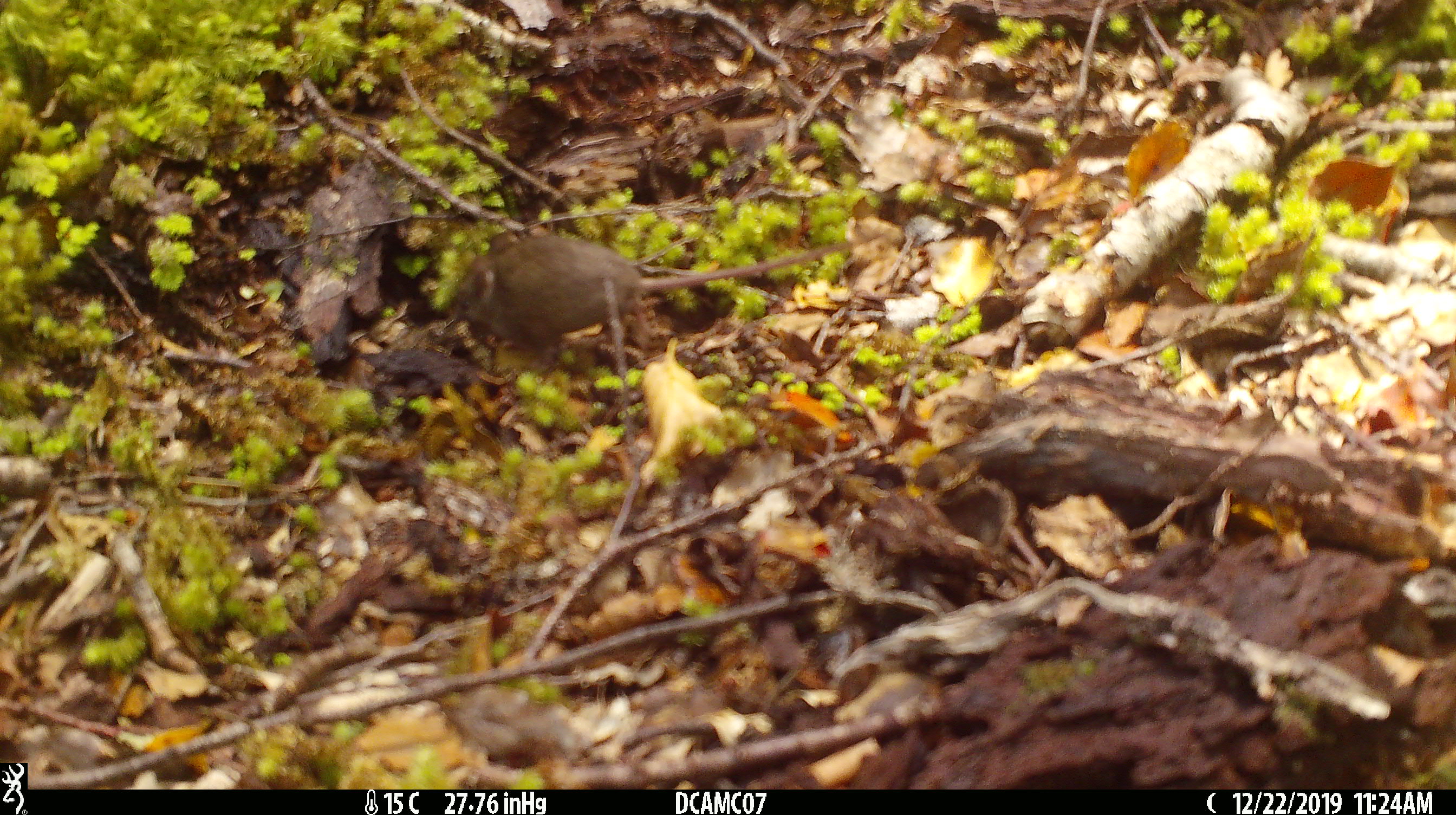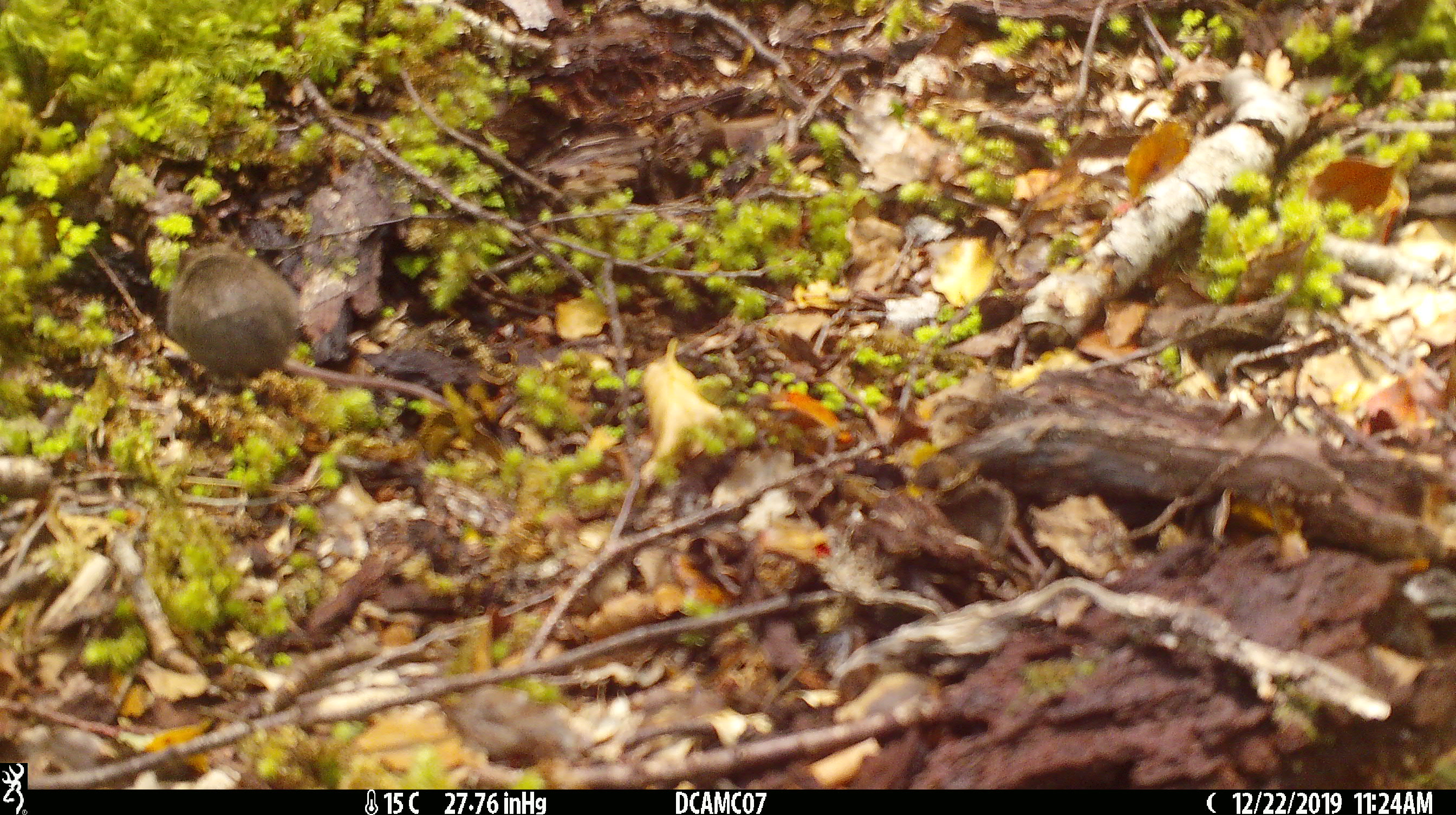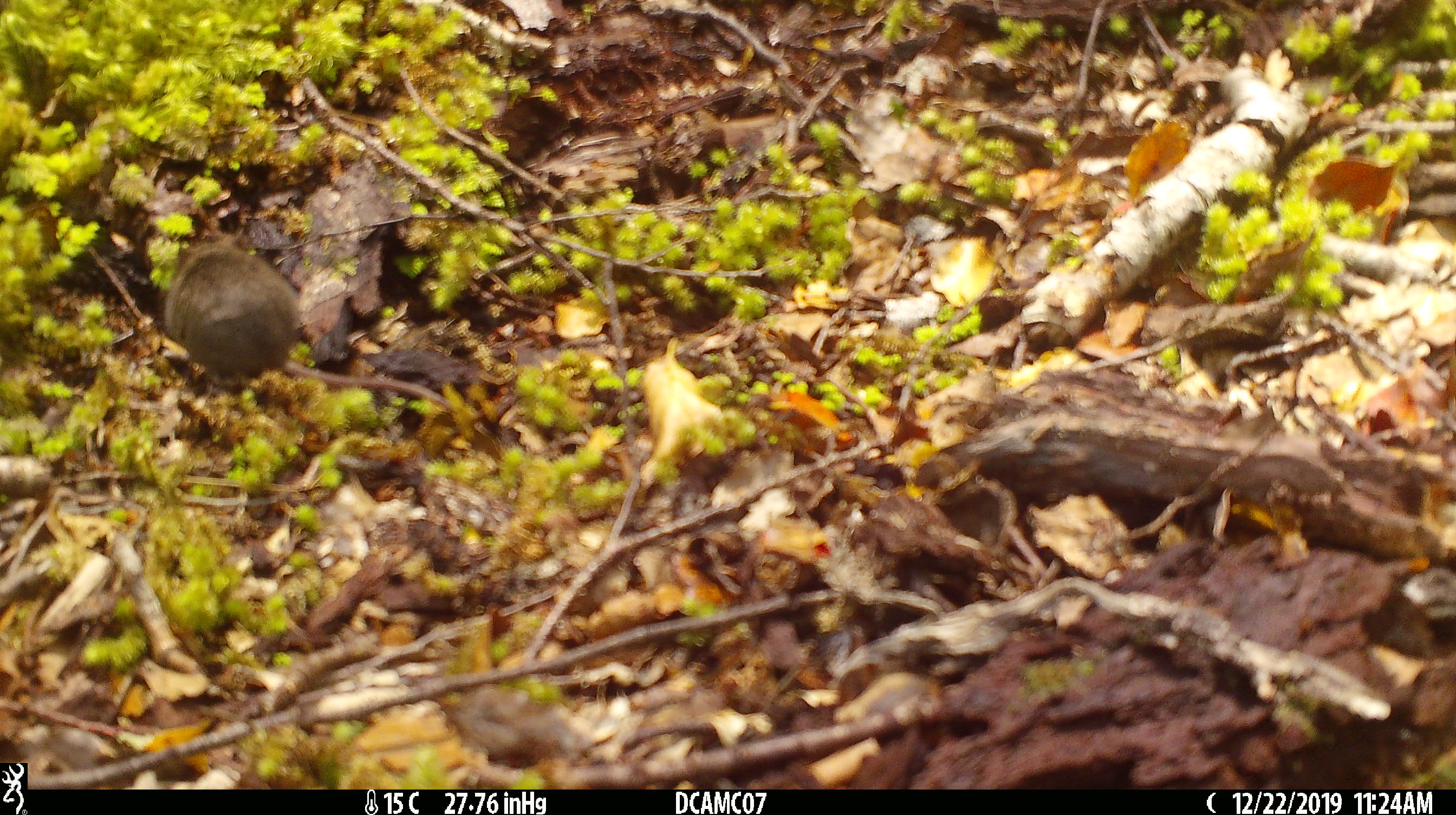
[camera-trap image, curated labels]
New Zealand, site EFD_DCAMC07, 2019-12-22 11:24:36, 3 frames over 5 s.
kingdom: Animalia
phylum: Chordata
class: Mammalia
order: Rodentia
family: Muridae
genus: Mus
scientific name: Mus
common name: mouse